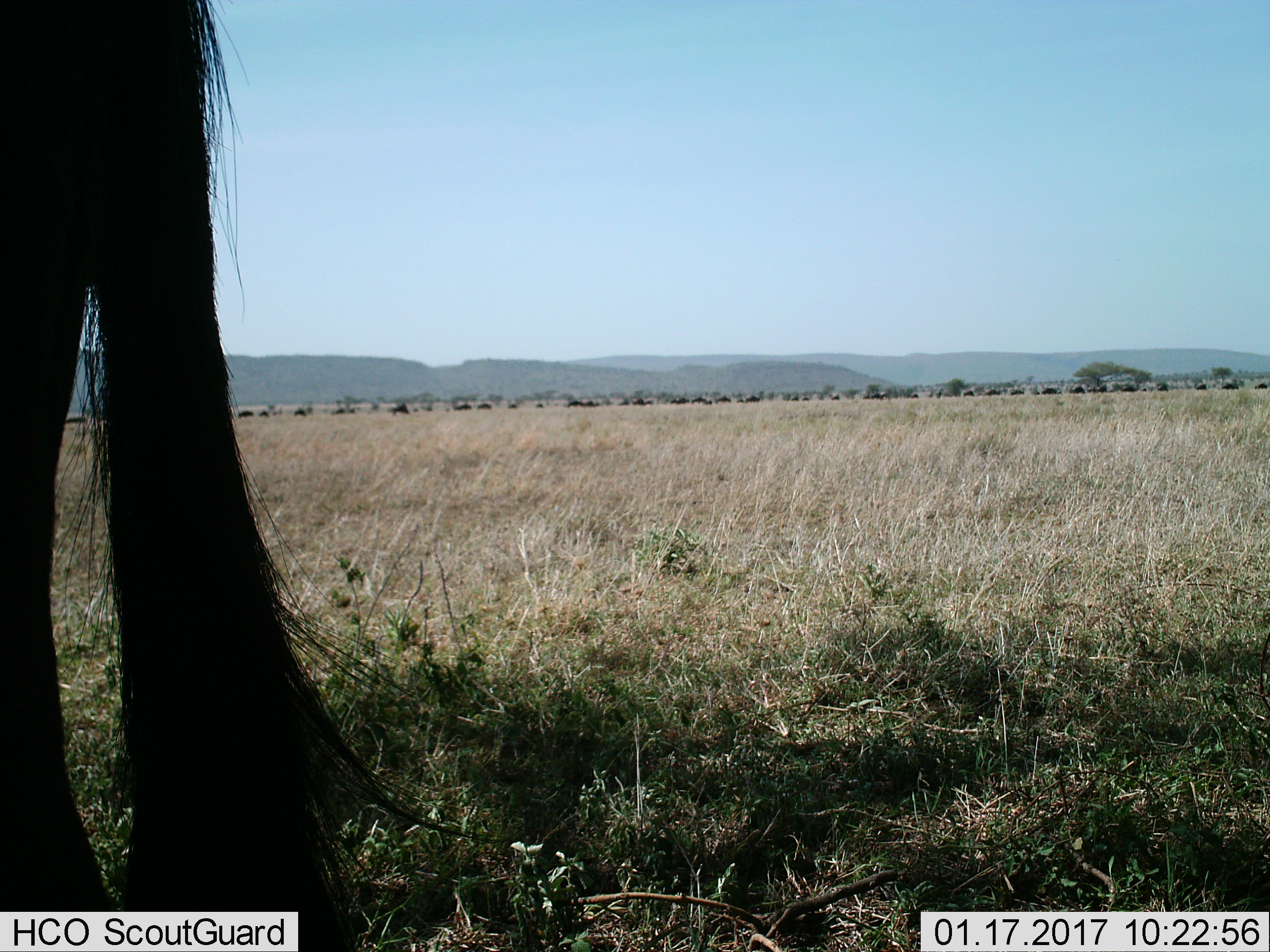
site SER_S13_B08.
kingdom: Animalia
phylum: Chordata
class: Mammalia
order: Artiodactyla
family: Bovidae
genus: Connochaetes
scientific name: Connochaetes taurinus taurinus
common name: blue wildebeest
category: wildebeestblue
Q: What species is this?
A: Wildebeestblue (blue wildebeest) (Connochaetes taurinus taurinus).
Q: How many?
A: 51+.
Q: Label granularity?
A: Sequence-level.